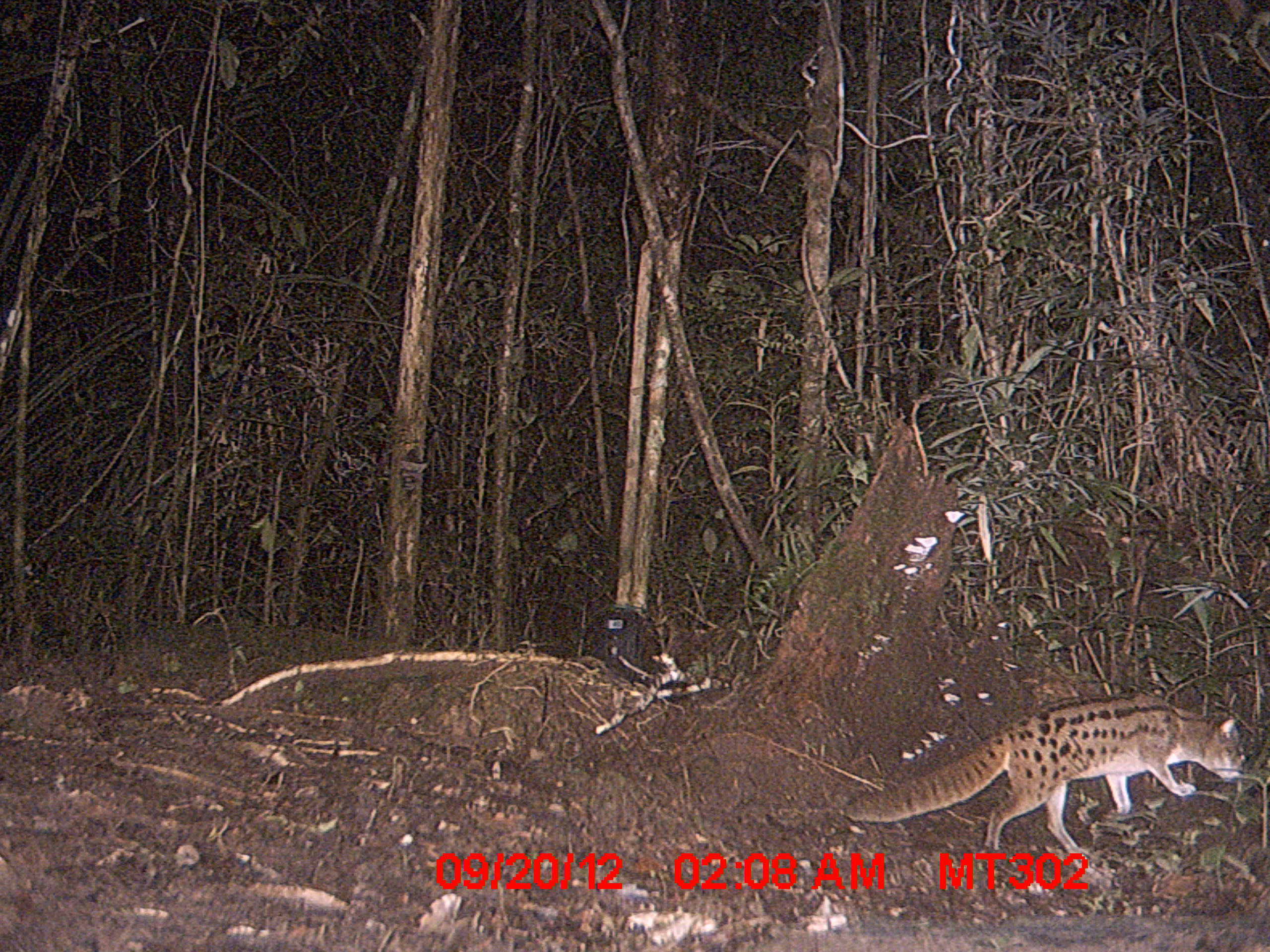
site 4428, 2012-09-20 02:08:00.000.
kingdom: Animalia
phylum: Chordata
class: Mammalia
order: Carnivora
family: Eupleridae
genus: Fossa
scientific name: Fossa fossana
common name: fanaloka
Fossa fossana (fanaloka), count 1.